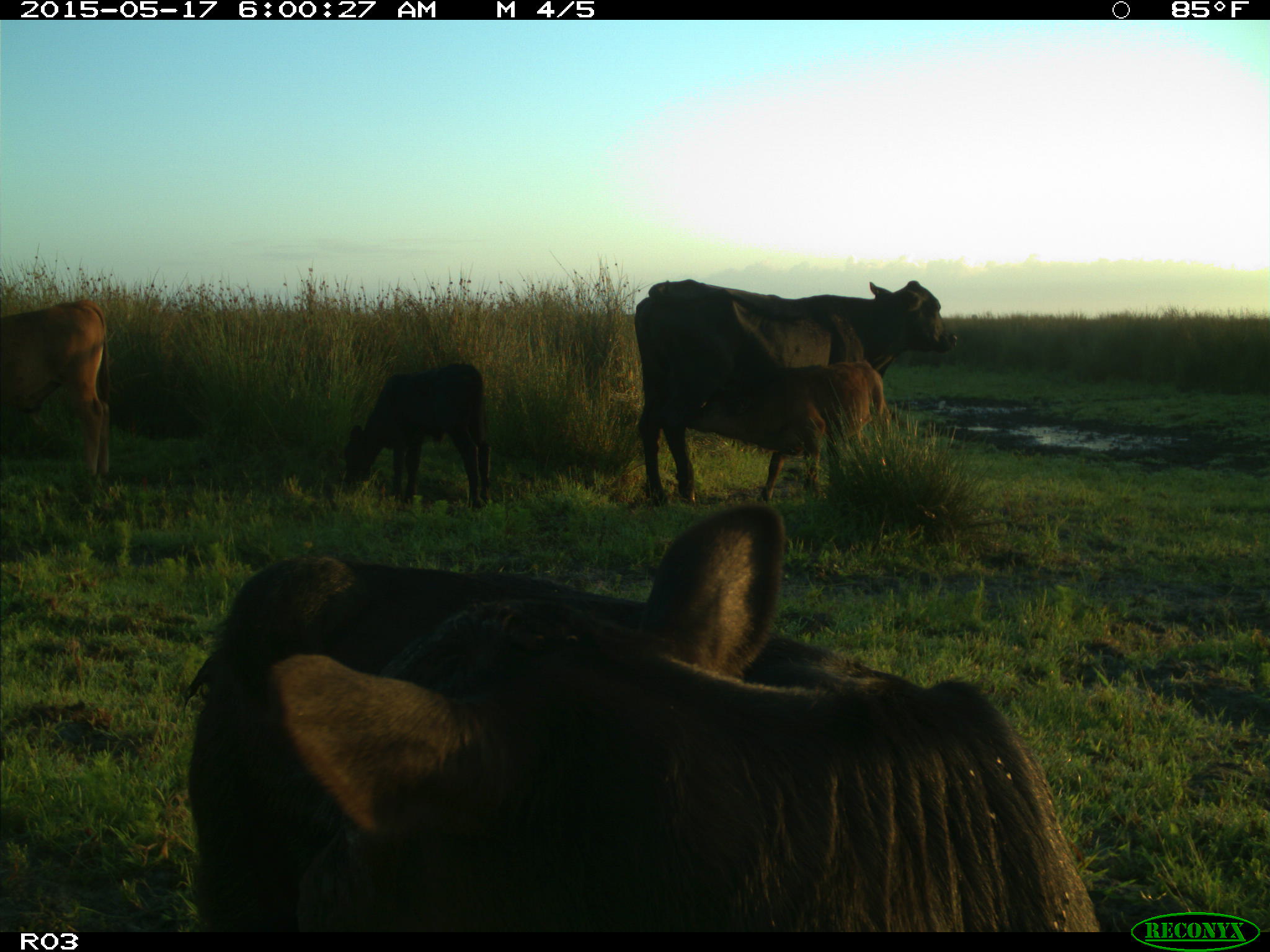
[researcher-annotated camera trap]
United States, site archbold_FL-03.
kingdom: Animalia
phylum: Chordata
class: Mammalia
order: Artiodactyla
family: Bovidae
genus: Bos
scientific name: Bos taurus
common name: domestic cow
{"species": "Bos taurus (domestic cow)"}